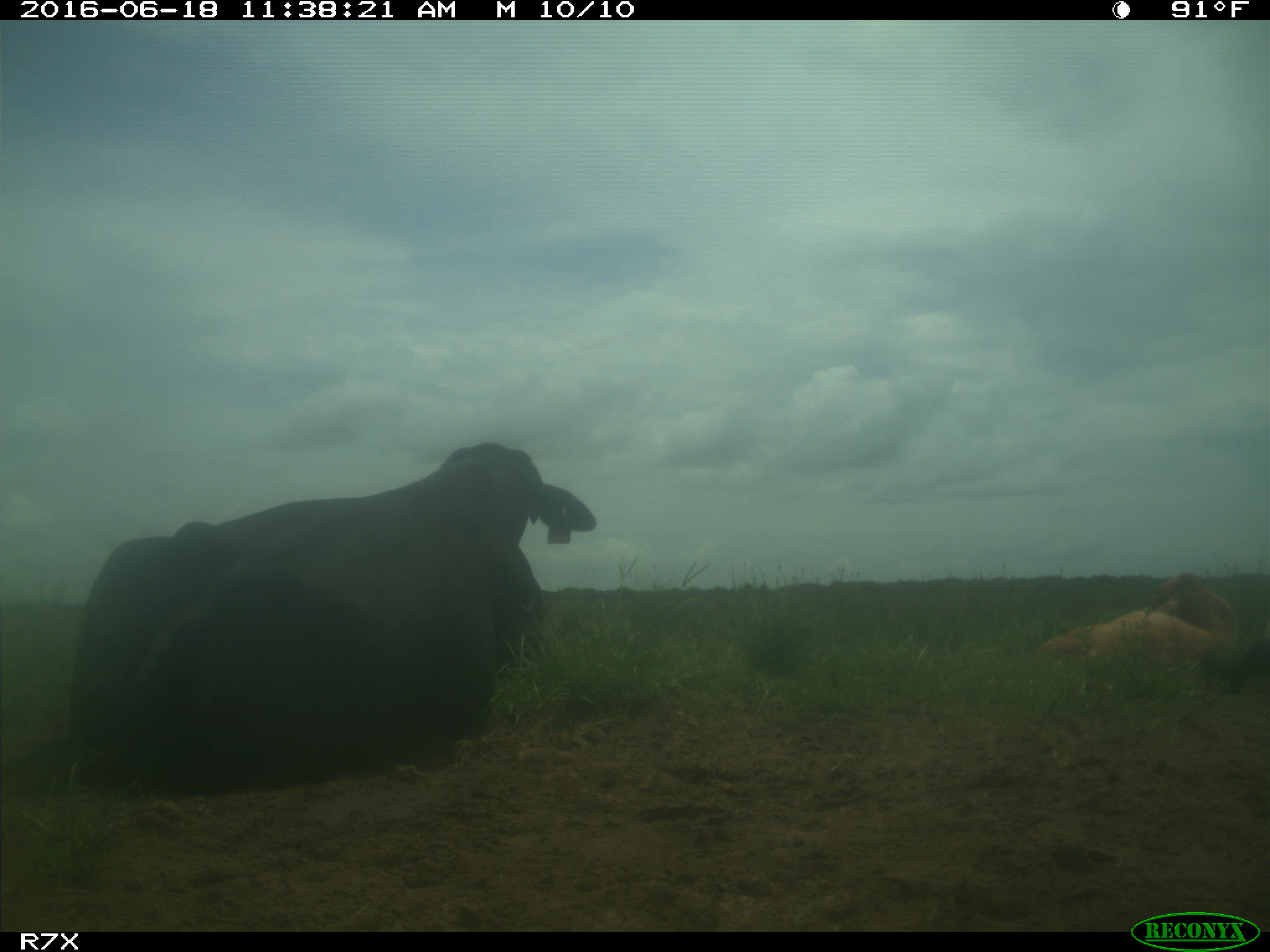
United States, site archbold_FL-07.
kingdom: Animalia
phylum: Chordata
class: Mammalia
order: Artiodactyla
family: Bovidae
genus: Bos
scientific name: Bos taurus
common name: domestic cow